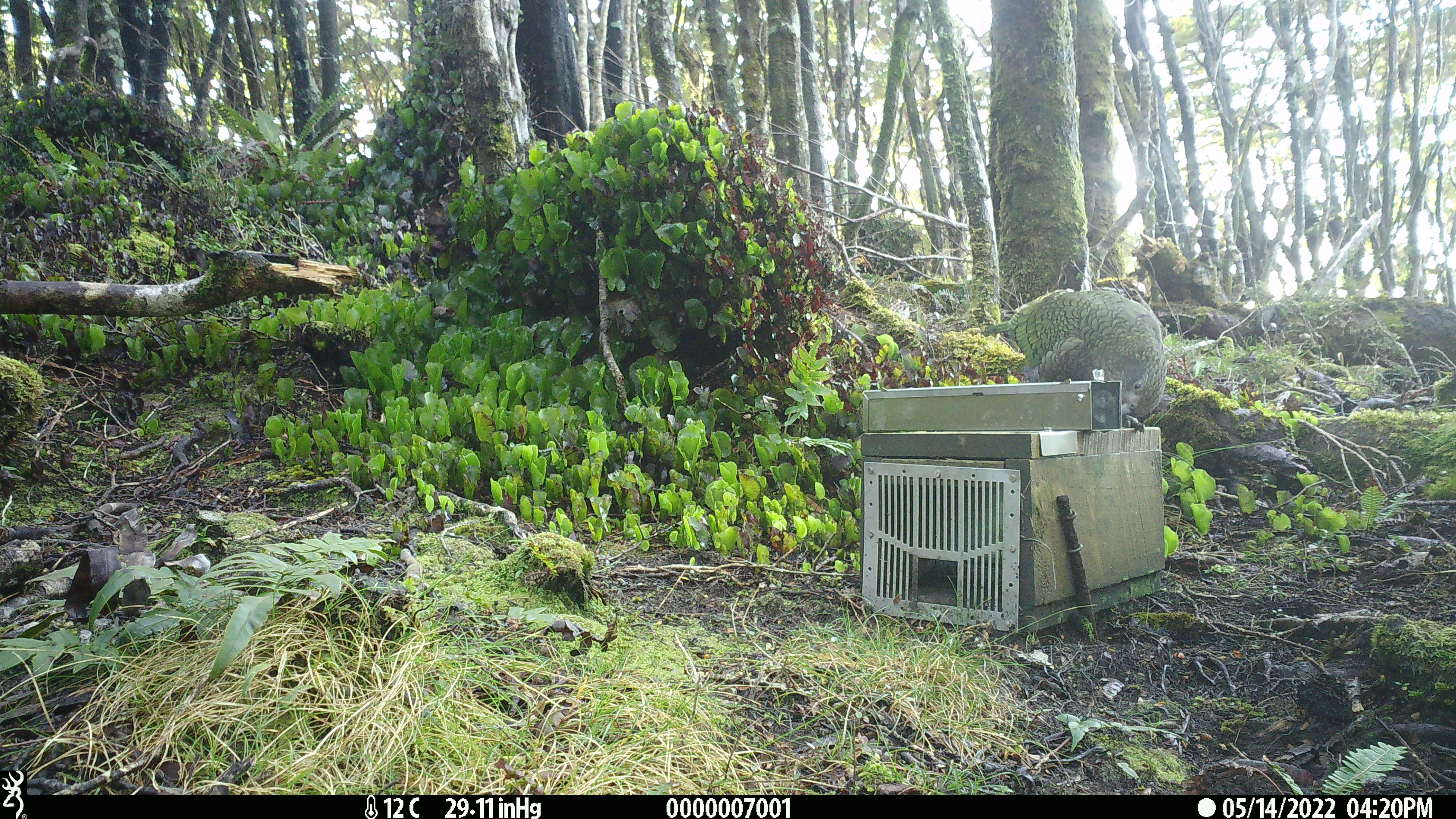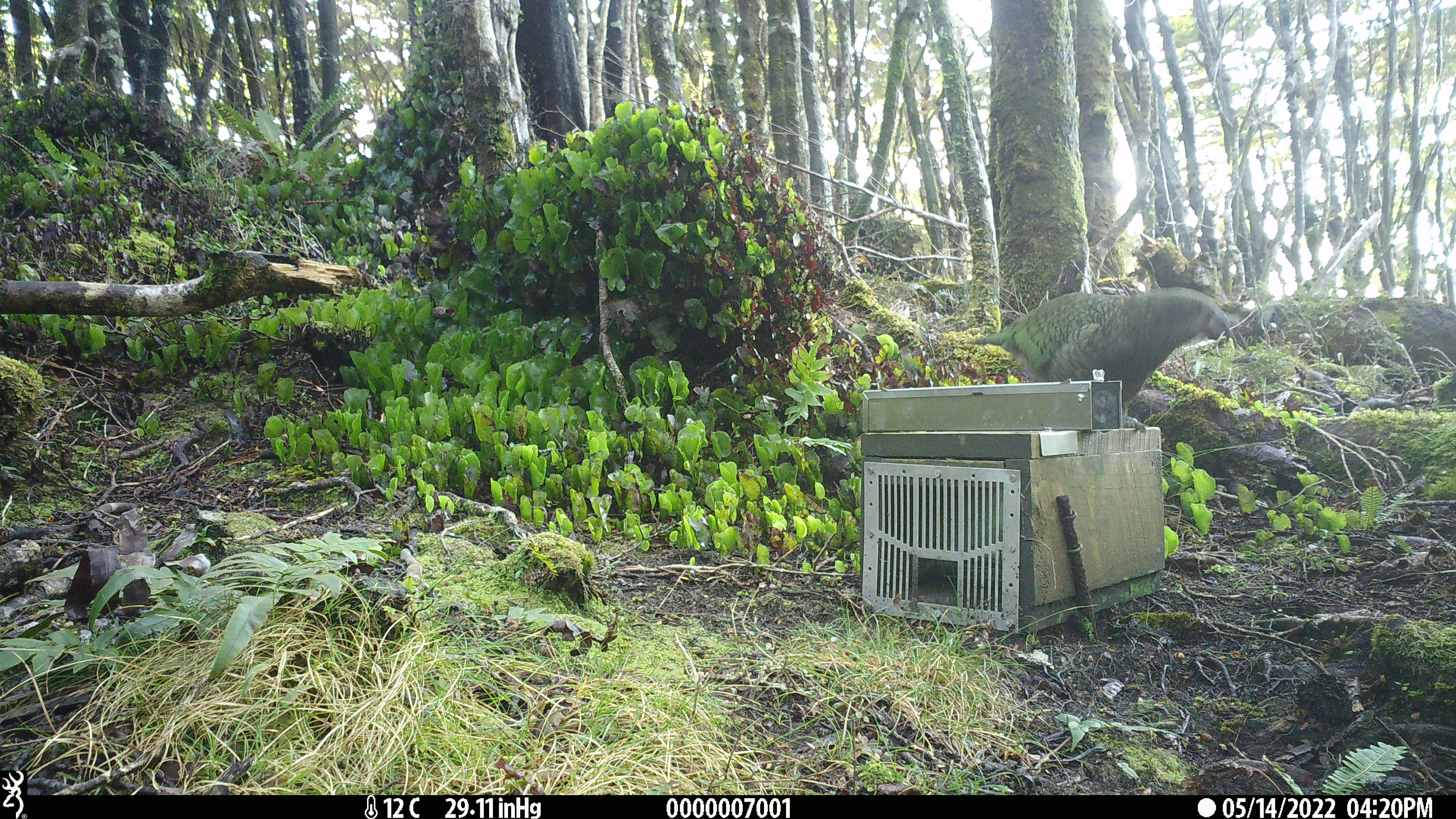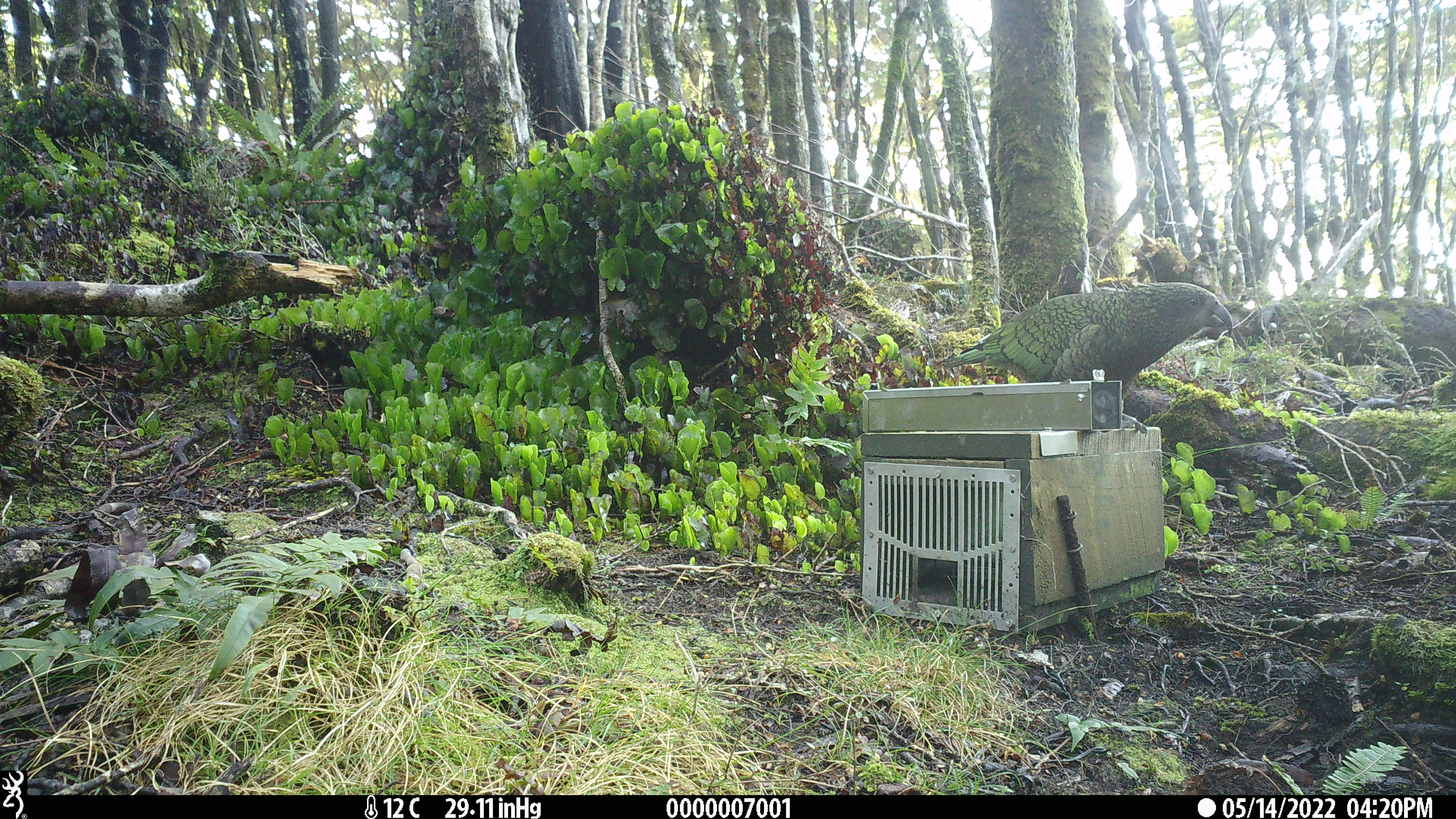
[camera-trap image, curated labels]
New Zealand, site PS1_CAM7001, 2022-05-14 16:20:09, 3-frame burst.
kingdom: Animalia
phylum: Chordata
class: Aves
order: Psittaciformes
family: Strigopidae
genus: Nestor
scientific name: Nestor notabilis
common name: kea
Kea (Nestor notabilis).